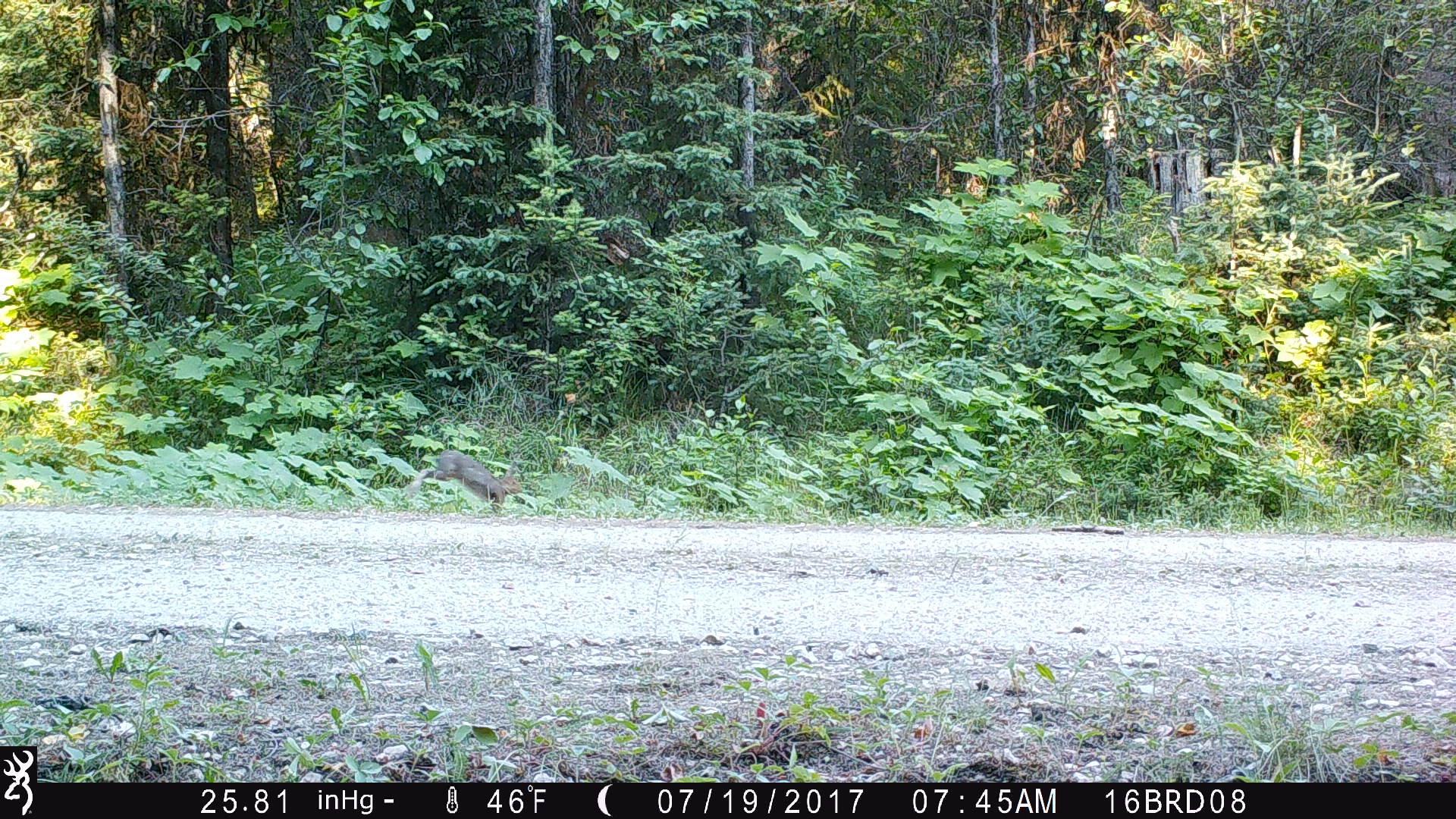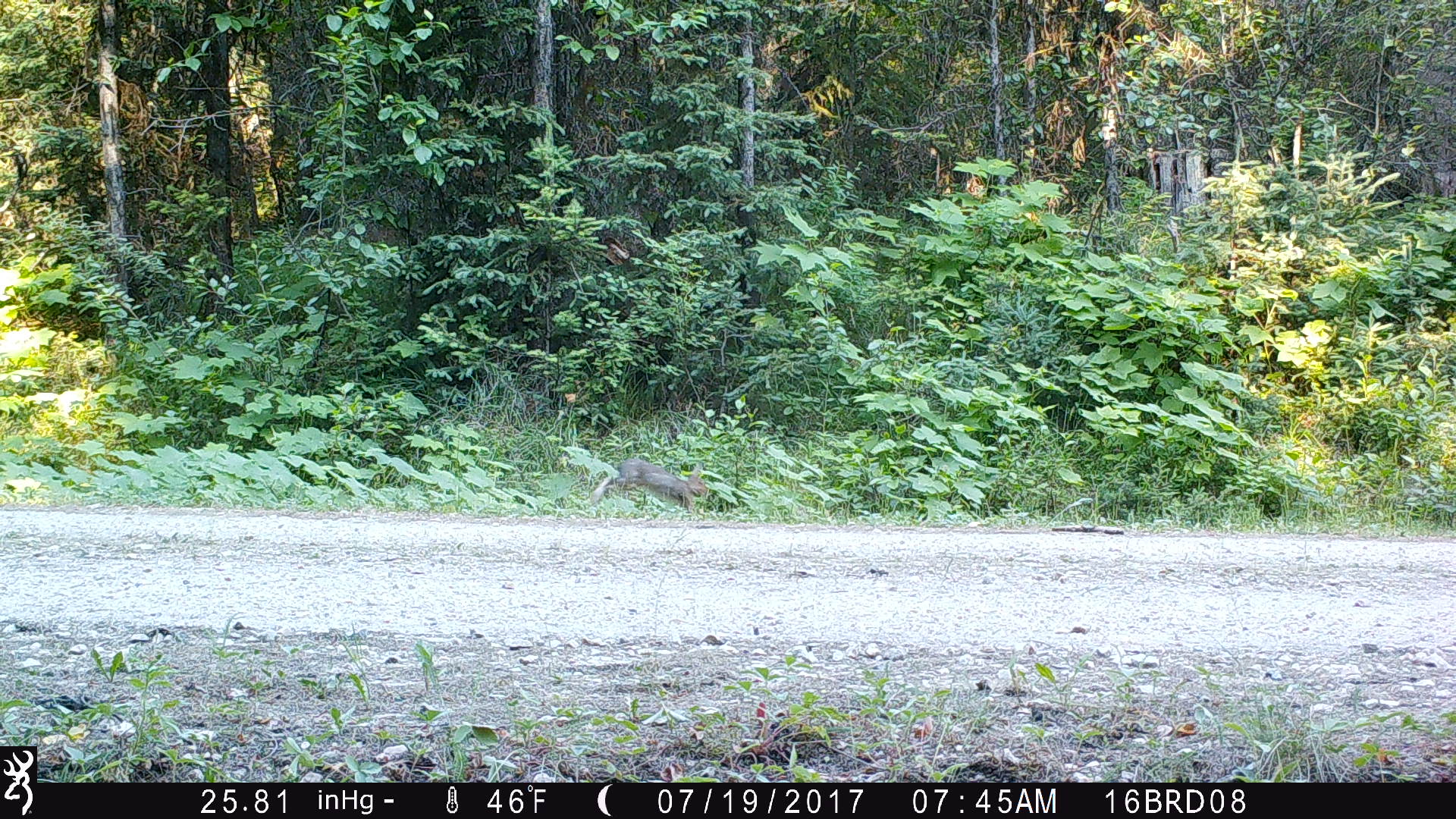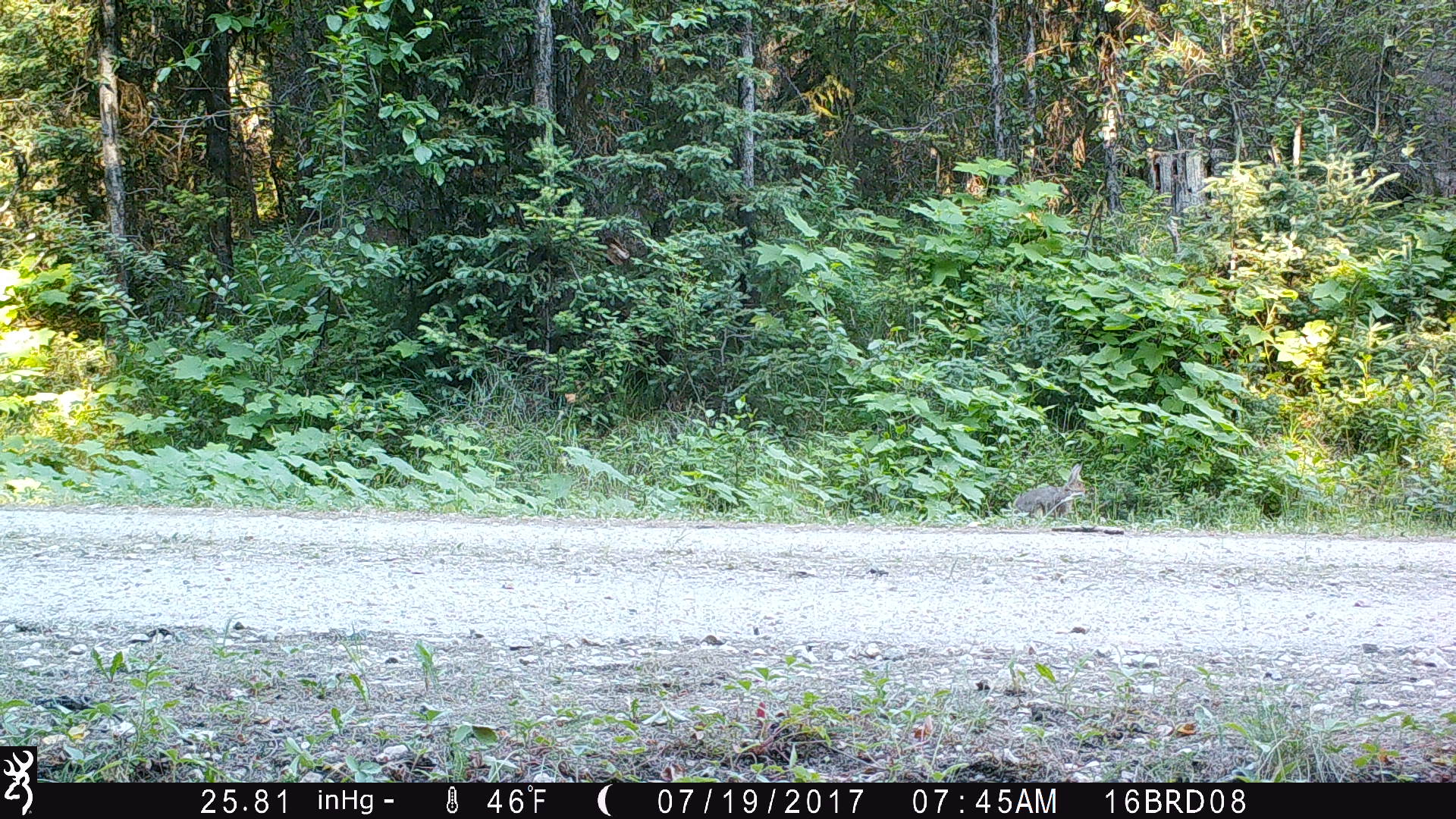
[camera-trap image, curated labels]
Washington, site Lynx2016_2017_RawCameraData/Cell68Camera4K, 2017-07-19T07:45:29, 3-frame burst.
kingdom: Animalia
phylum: Chordata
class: Mammalia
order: Lagomorpha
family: Leporidae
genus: Lepus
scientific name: Lepus americanus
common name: snowshoe hare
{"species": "Lepus americanus (snowshoe hare)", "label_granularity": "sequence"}